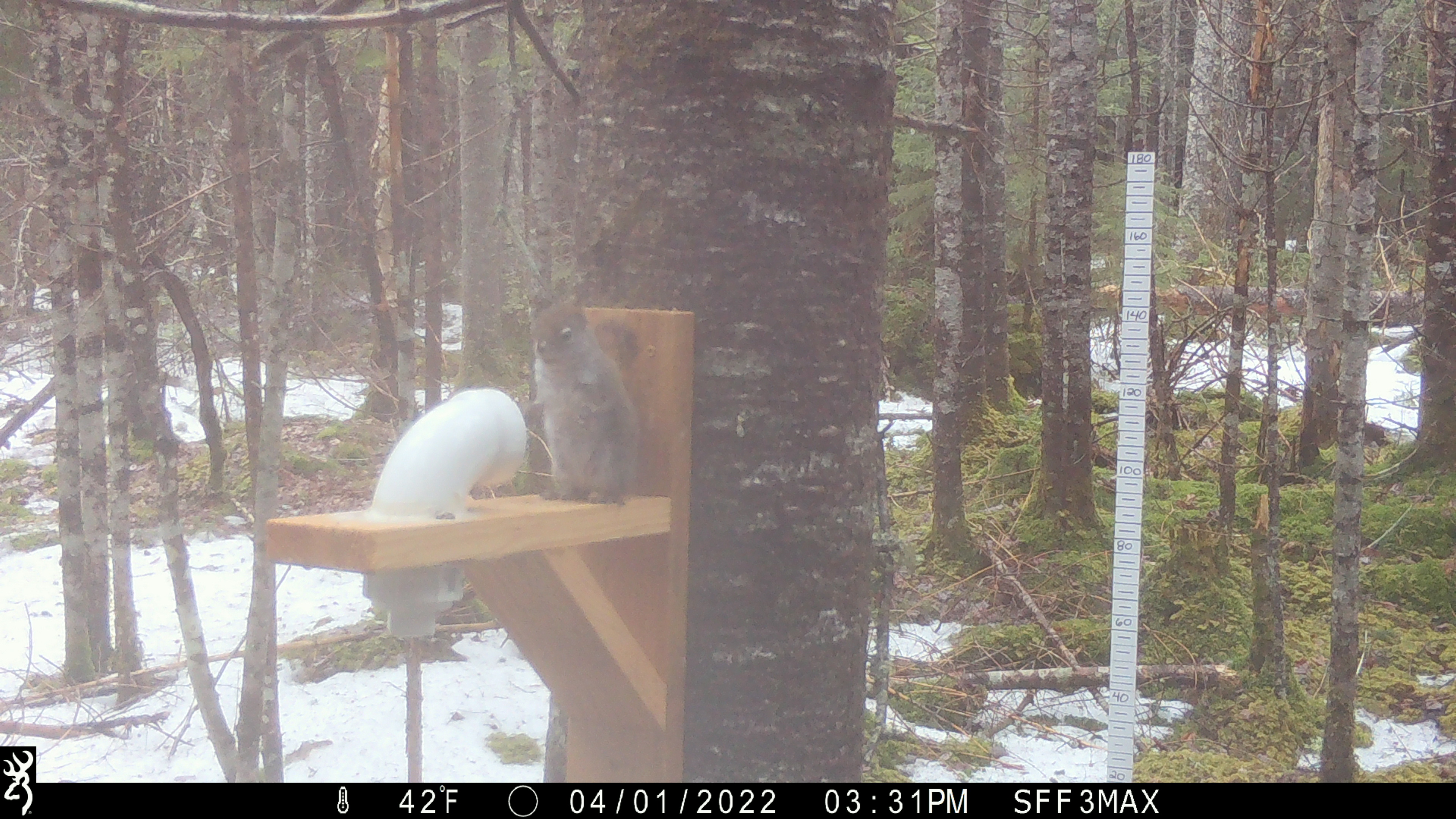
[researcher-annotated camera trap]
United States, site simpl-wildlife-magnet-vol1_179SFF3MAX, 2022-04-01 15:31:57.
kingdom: Animalia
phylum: Chordata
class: Mammalia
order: Rodentia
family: Sciuridae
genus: Tamiasciurus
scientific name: Tamiasciurus hudsonicus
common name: red squirrel